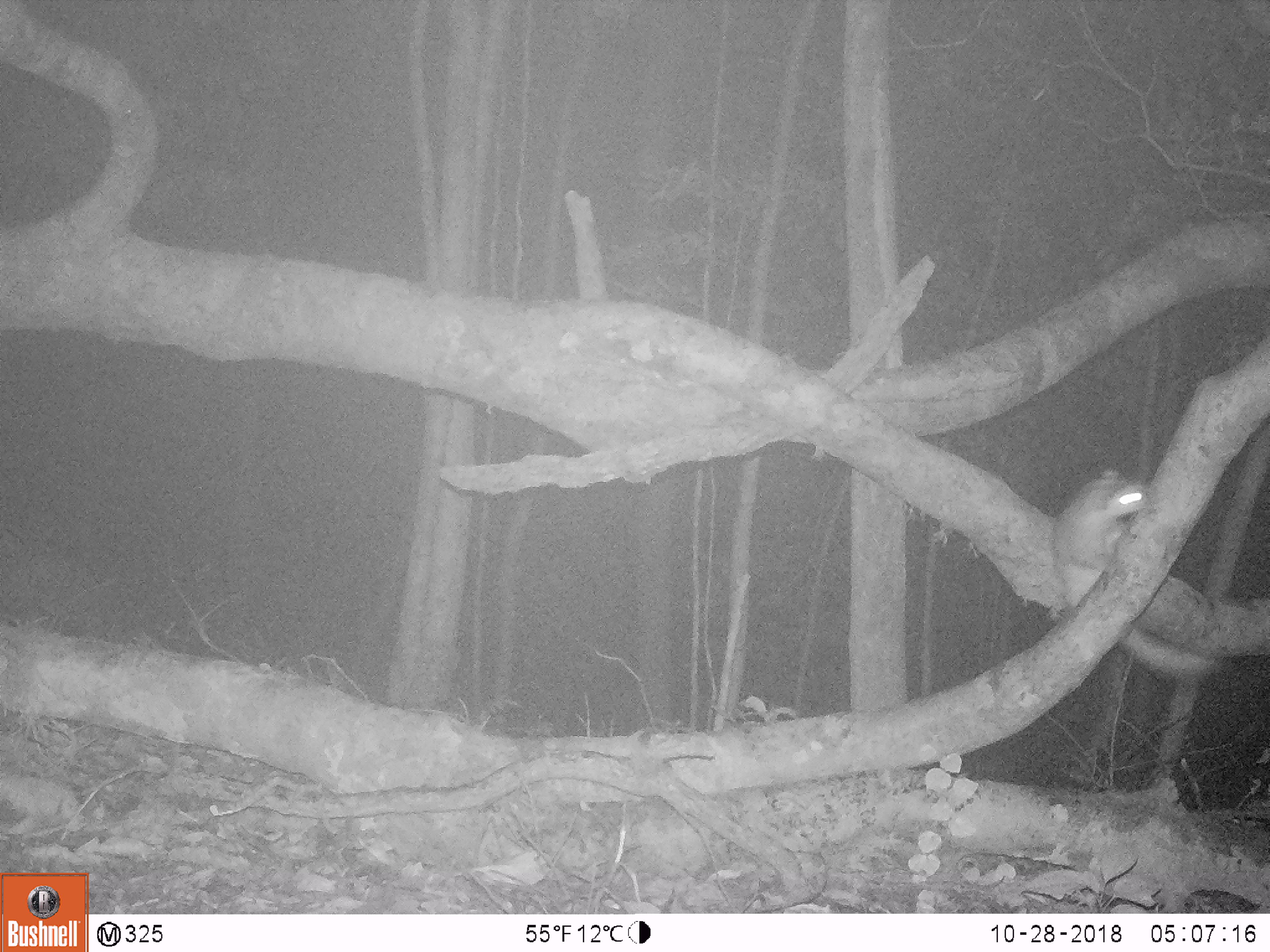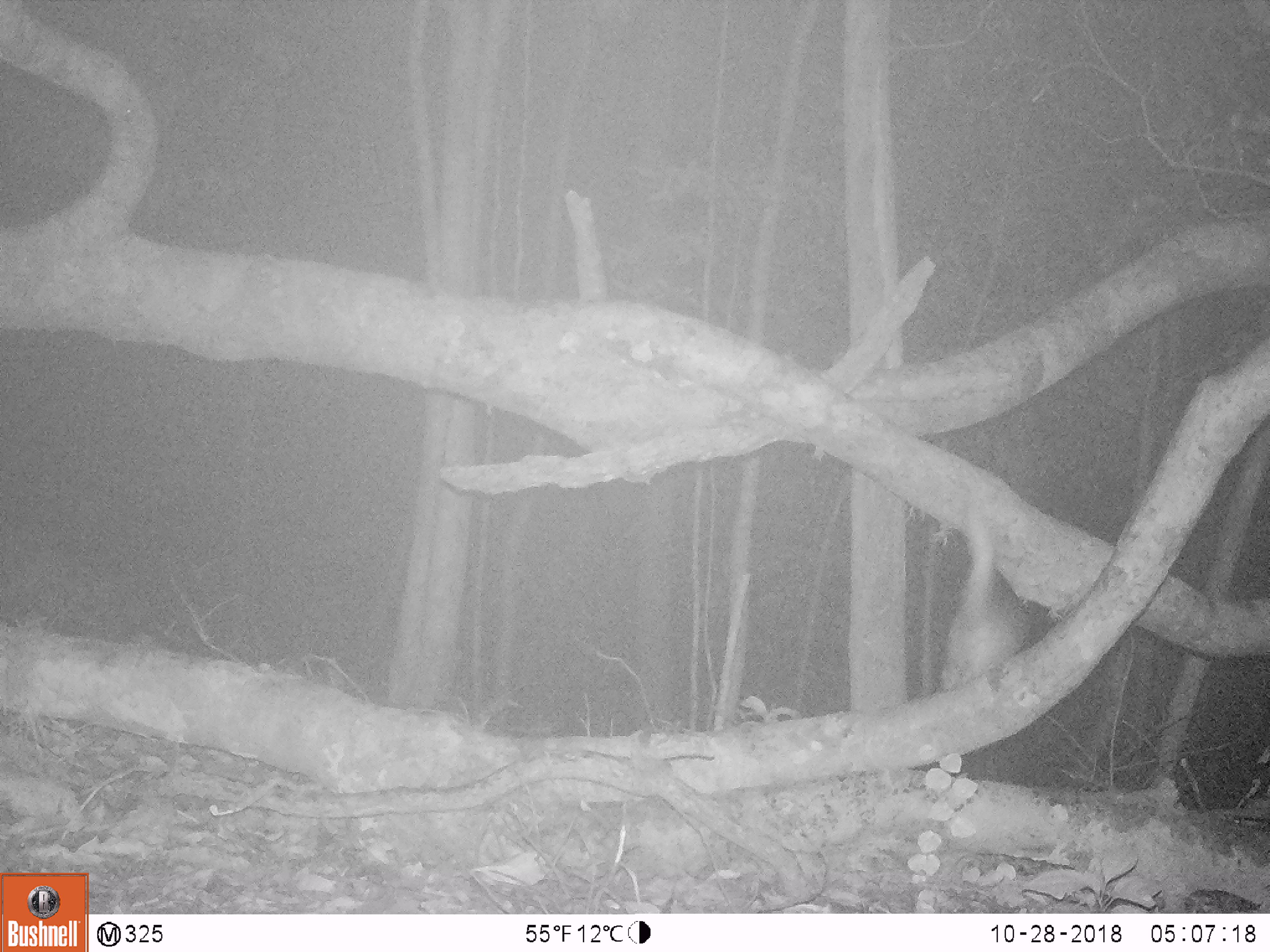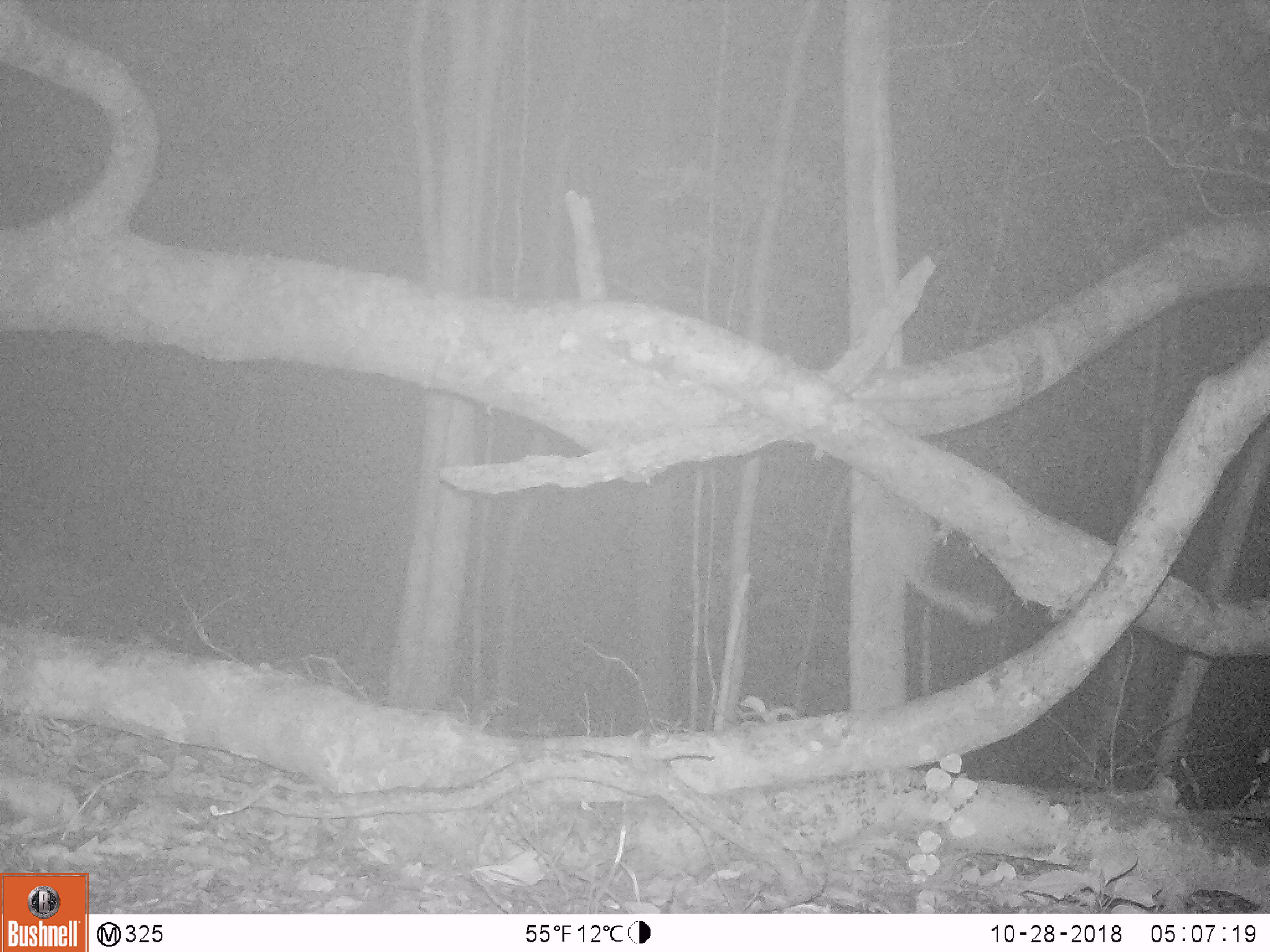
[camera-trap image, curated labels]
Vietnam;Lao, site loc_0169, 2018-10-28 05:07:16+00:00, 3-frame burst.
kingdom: Animalia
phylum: Chordata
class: Mammalia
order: Carnivora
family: Mustelidae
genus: Melogale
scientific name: Melogale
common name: ferret badger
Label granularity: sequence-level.